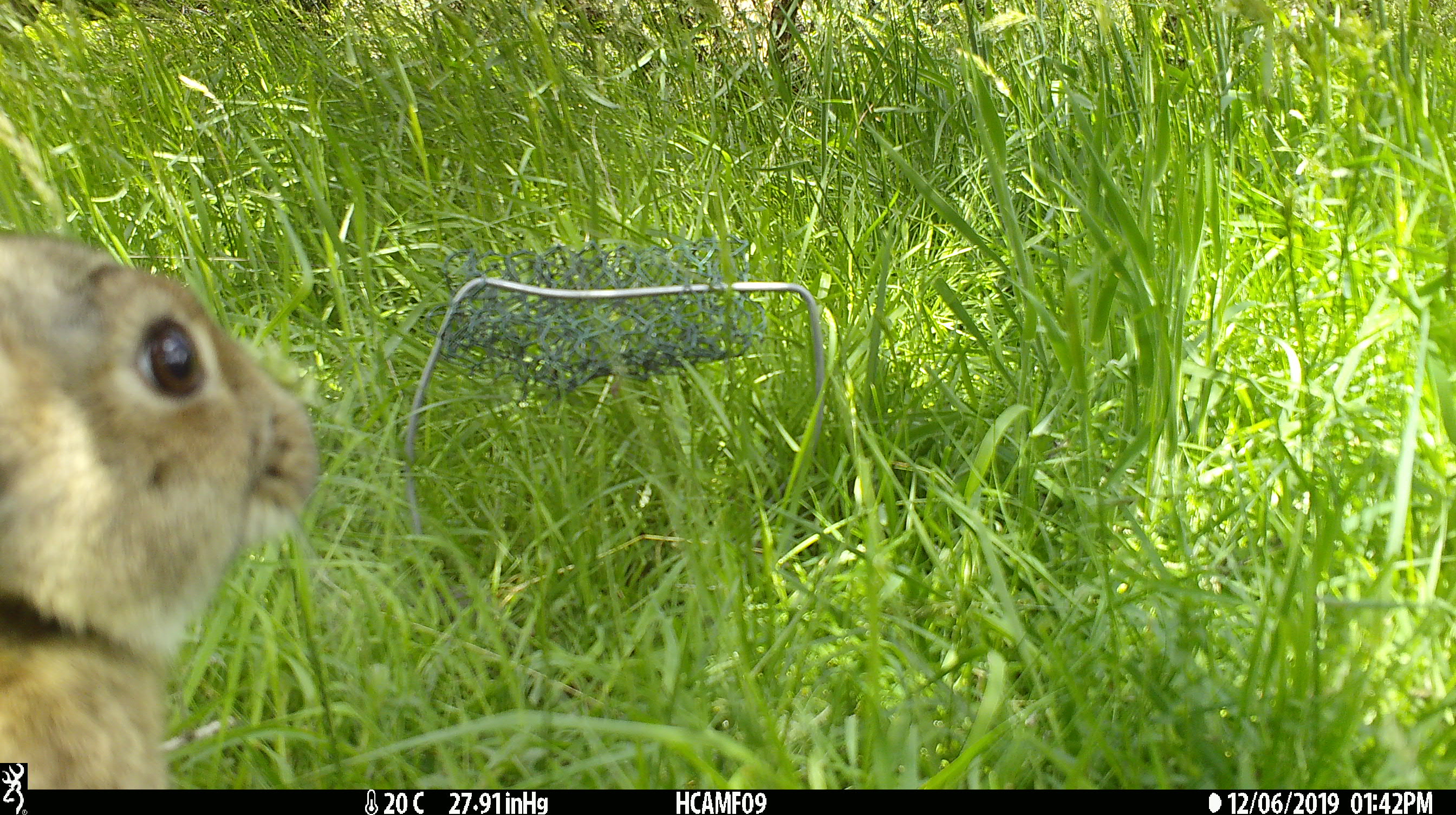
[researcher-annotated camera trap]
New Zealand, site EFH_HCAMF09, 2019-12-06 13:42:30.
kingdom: Animalia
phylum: Chordata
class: Mammalia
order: Lagomorpha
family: Leporidae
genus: Oryctolagus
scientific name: Oryctolagus cuniculus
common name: european rabbit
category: rabbit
Rabbit (european rabbit) (Oryctolagus cuniculus).